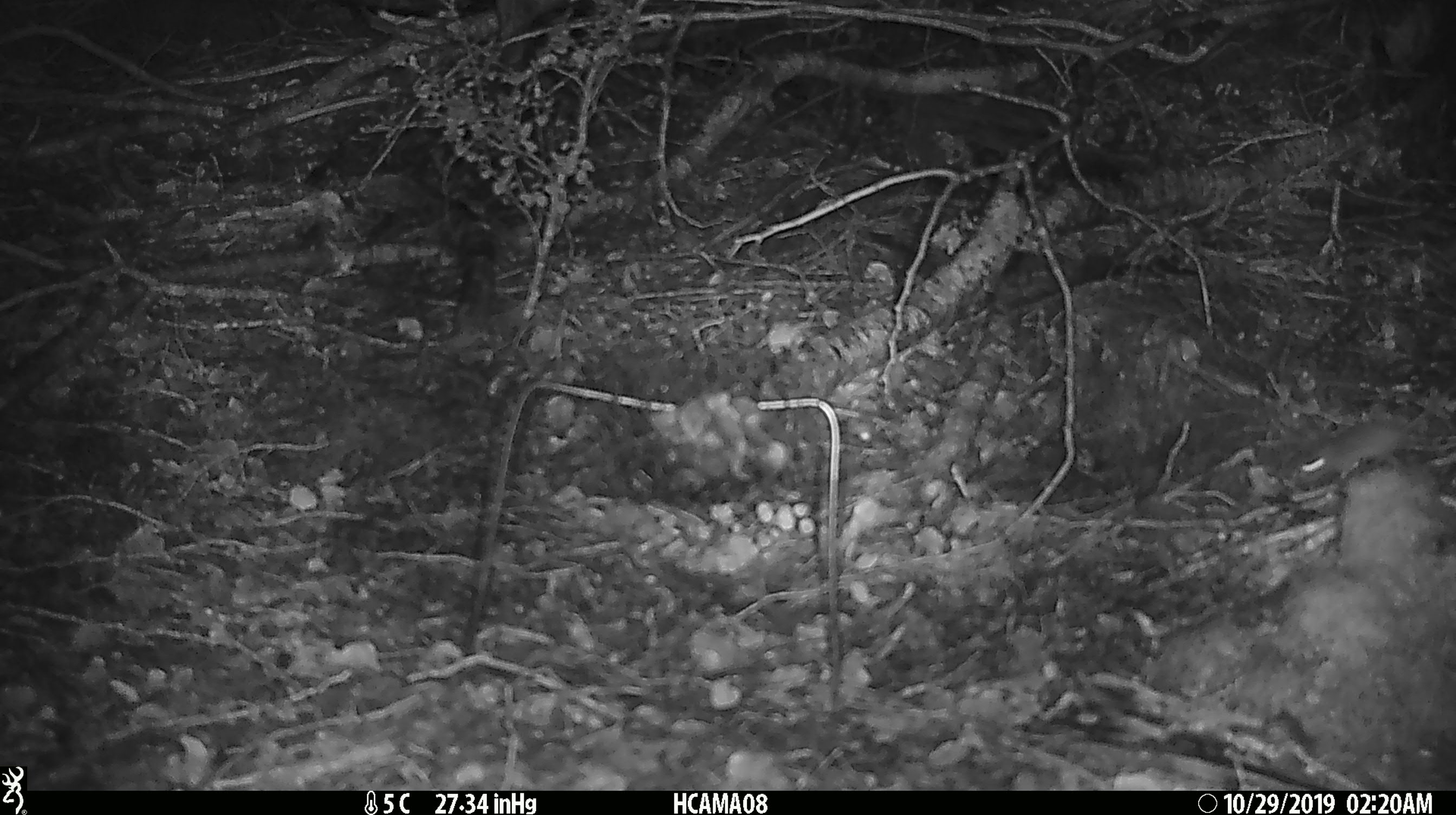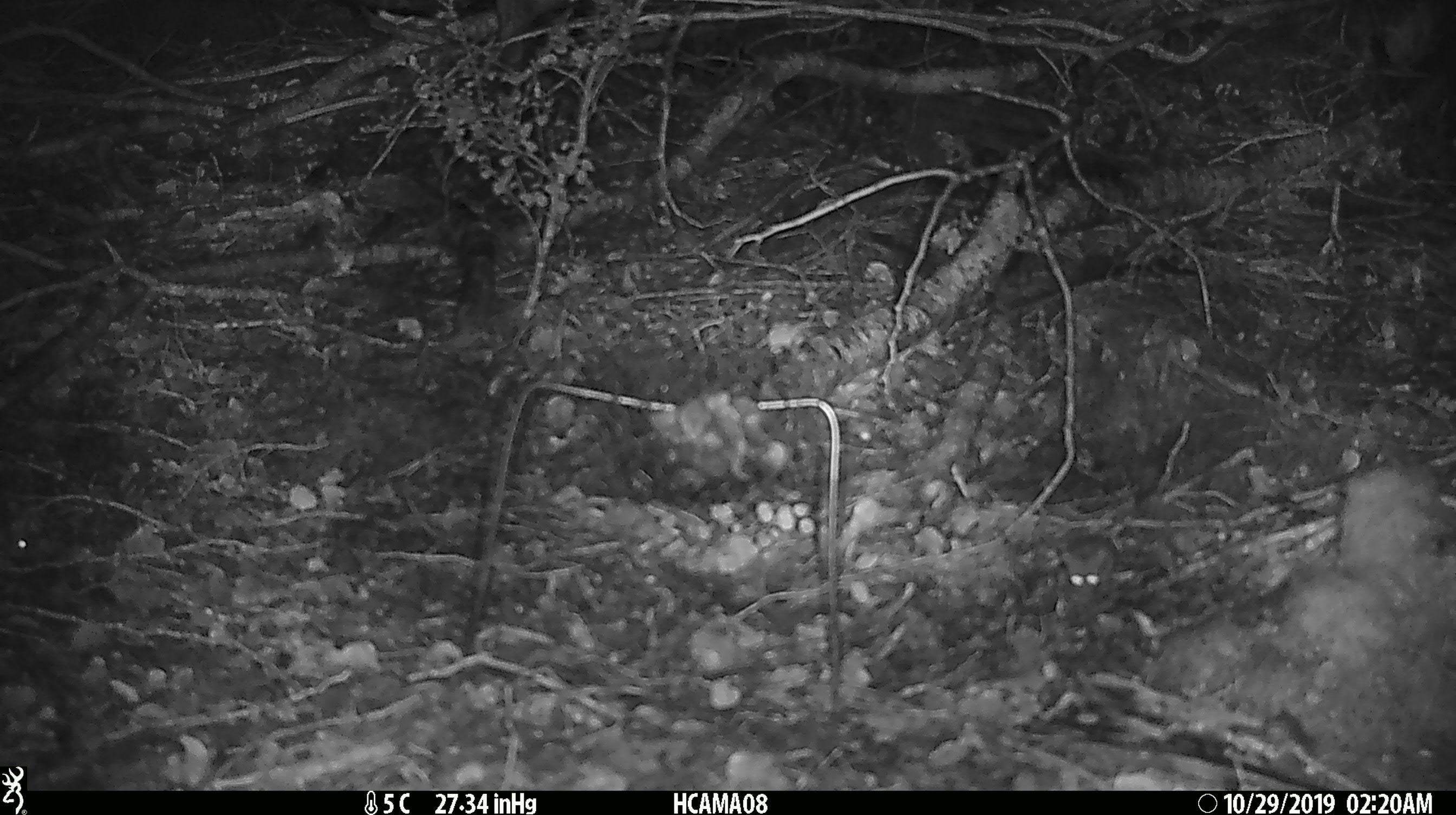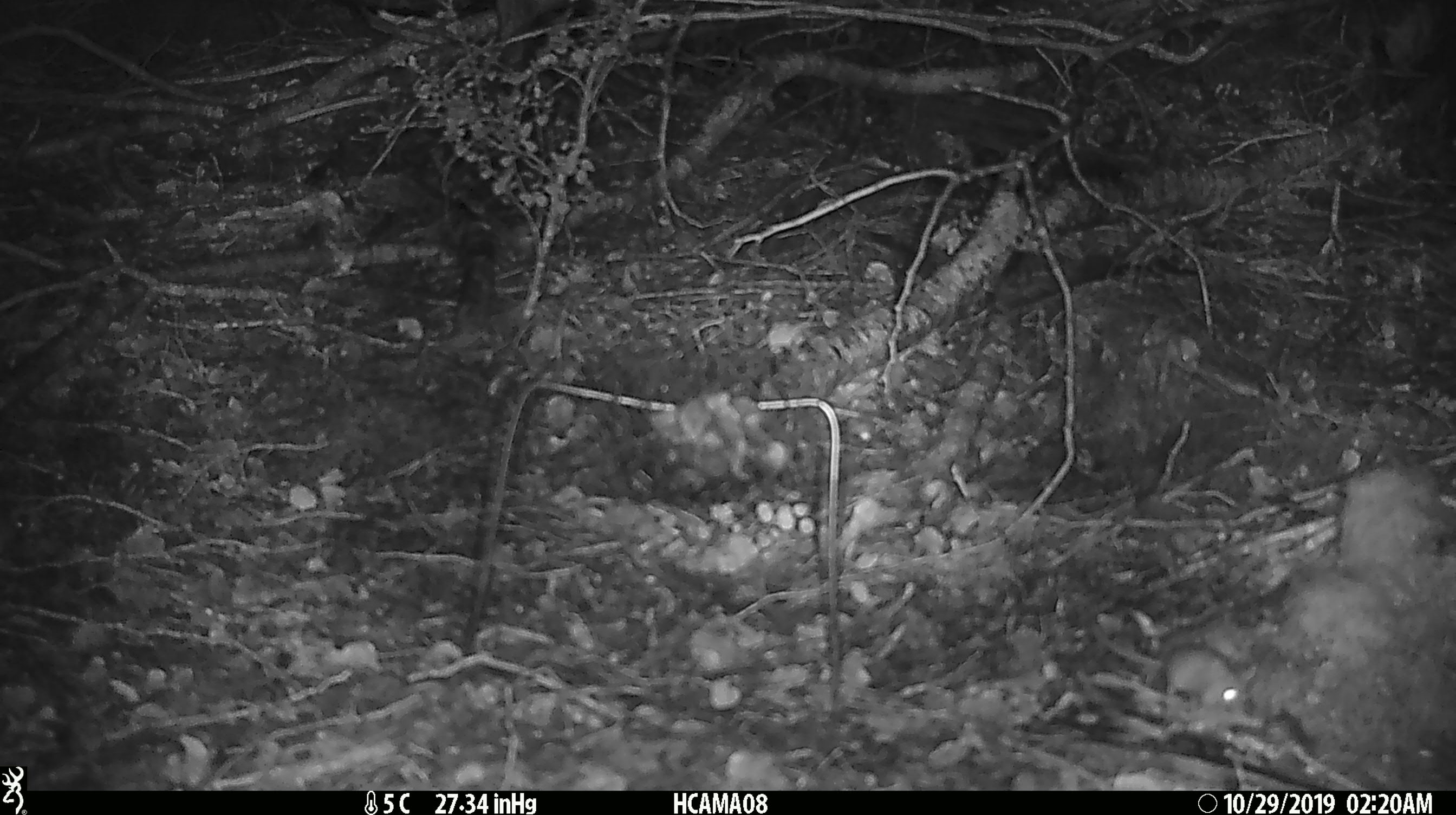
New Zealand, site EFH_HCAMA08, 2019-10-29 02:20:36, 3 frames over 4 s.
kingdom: Animalia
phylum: Chordata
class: Mammalia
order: Rodentia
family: Muridae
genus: Mus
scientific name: Mus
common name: mouse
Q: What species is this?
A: Mouse (Mus).